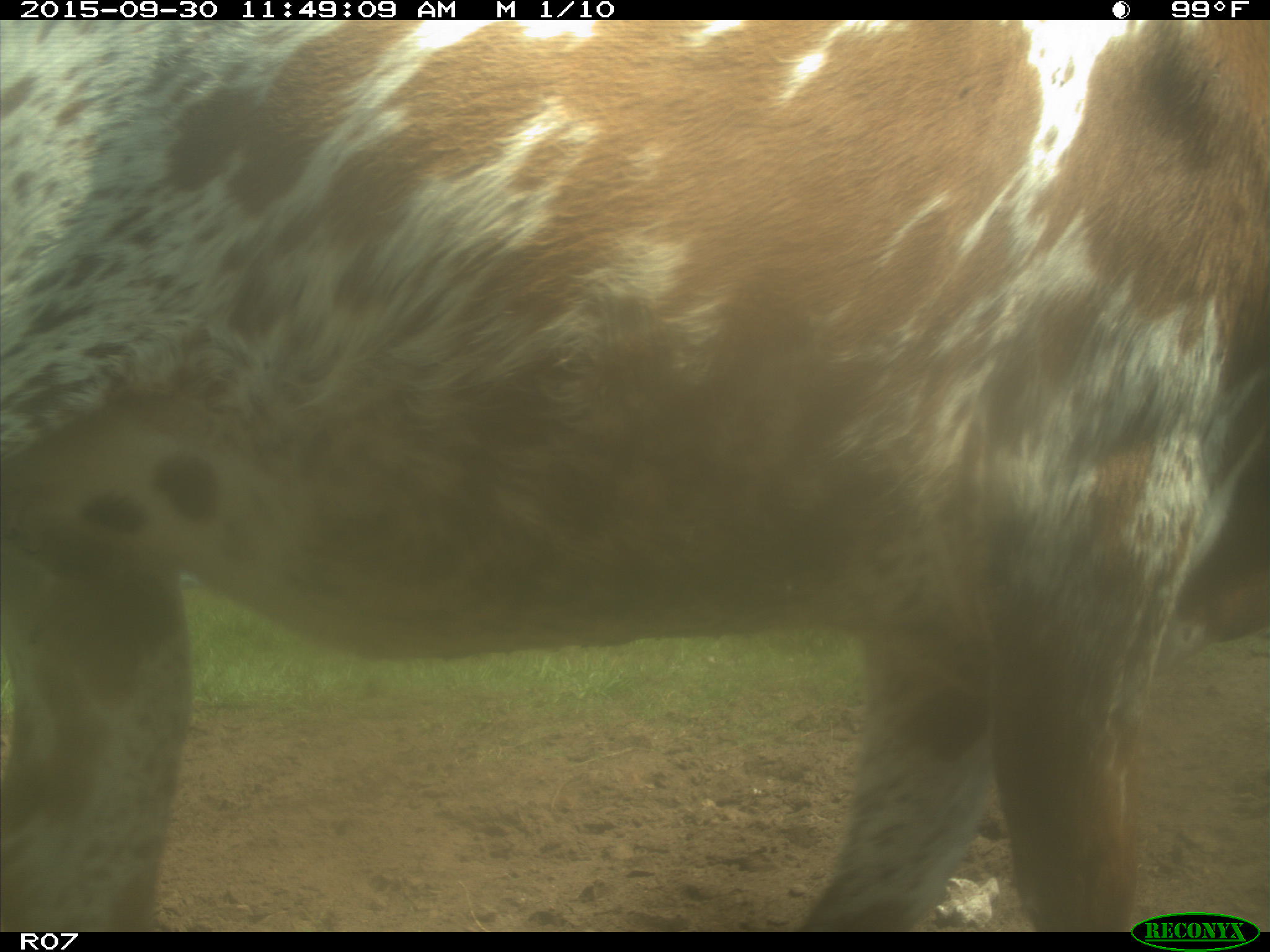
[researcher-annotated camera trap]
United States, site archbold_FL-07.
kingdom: Animalia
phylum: Chordata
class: Mammalia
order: Artiodactyla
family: Bovidae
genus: Bos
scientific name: Bos taurus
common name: domestic cow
Bos taurus (domestic cow).